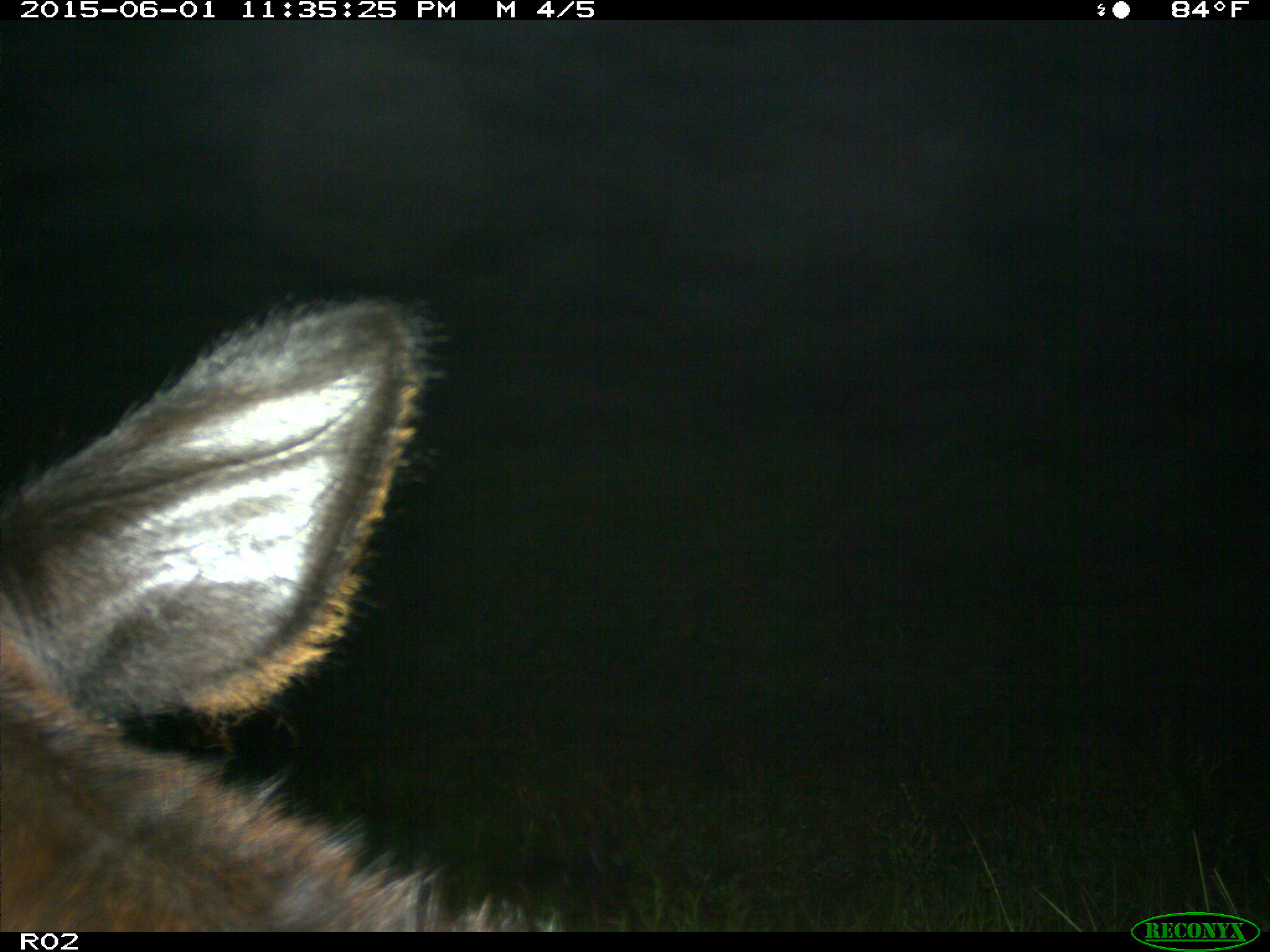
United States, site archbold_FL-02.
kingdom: Animalia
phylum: Chordata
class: Mammalia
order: Artiodactyla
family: Bovidae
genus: Bos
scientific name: Bos taurus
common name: domestic cow